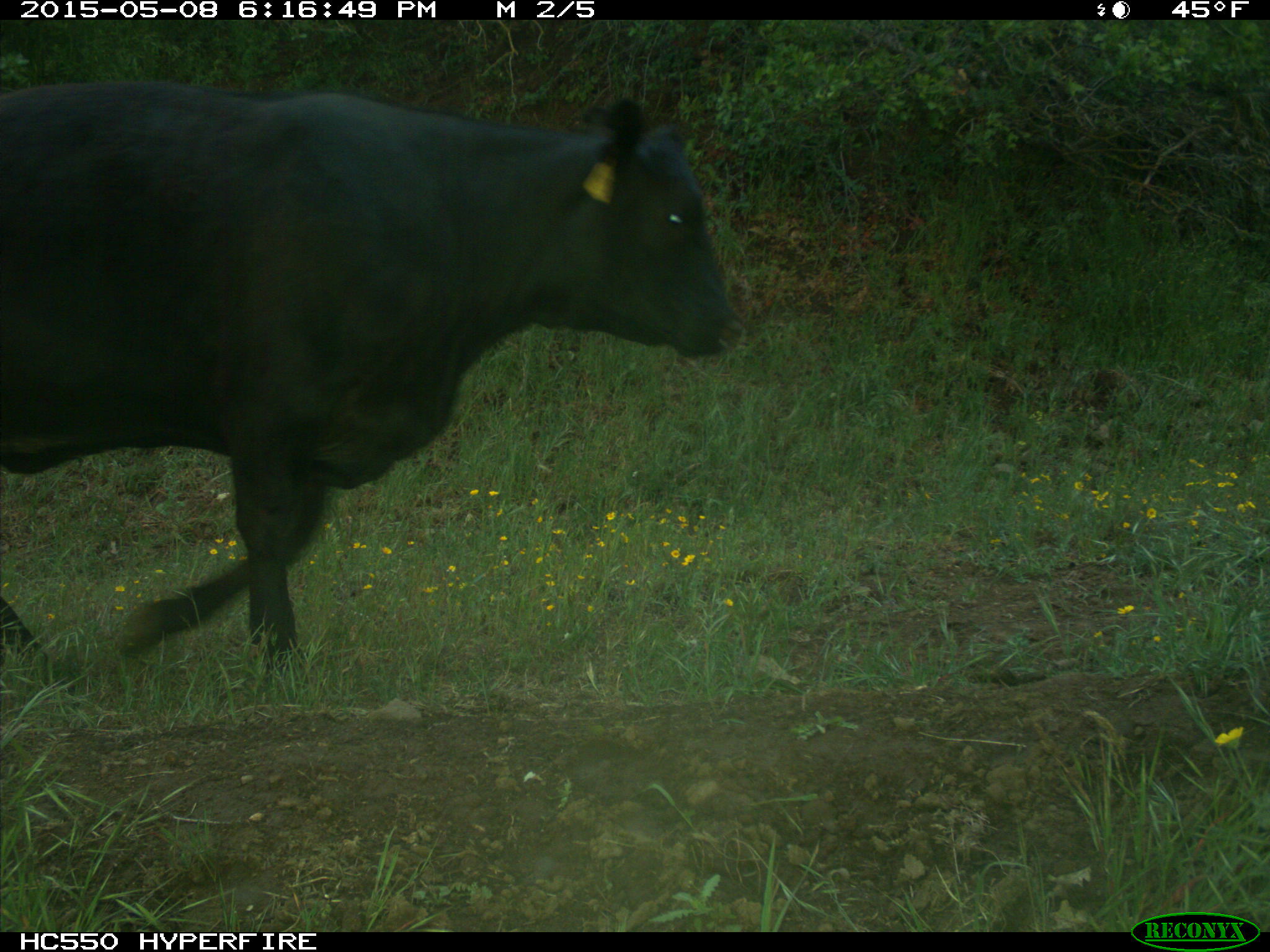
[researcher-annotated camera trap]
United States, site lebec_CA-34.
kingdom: Animalia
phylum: Chordata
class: Mammalia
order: Artiodactyla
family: Bovidae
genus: Bos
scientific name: Bos taurus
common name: domestic cow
Bos taurus (domestic cow).